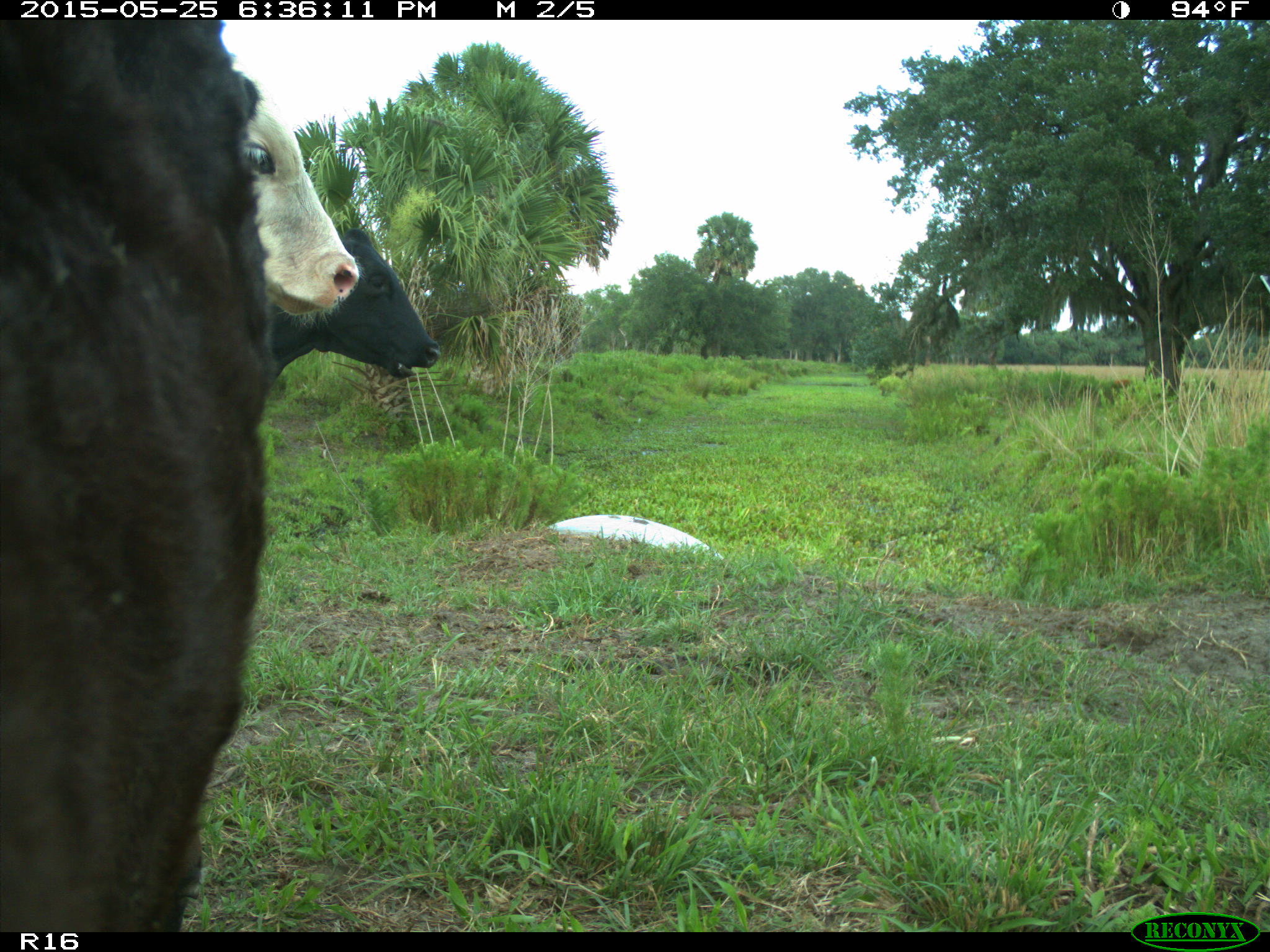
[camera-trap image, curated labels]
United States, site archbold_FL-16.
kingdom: Animalia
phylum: Chordata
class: Mammalia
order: Artiodactyla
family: Bovidae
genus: Bos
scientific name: Bos taurus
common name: domestic cow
Bos taurus (domestic cow).